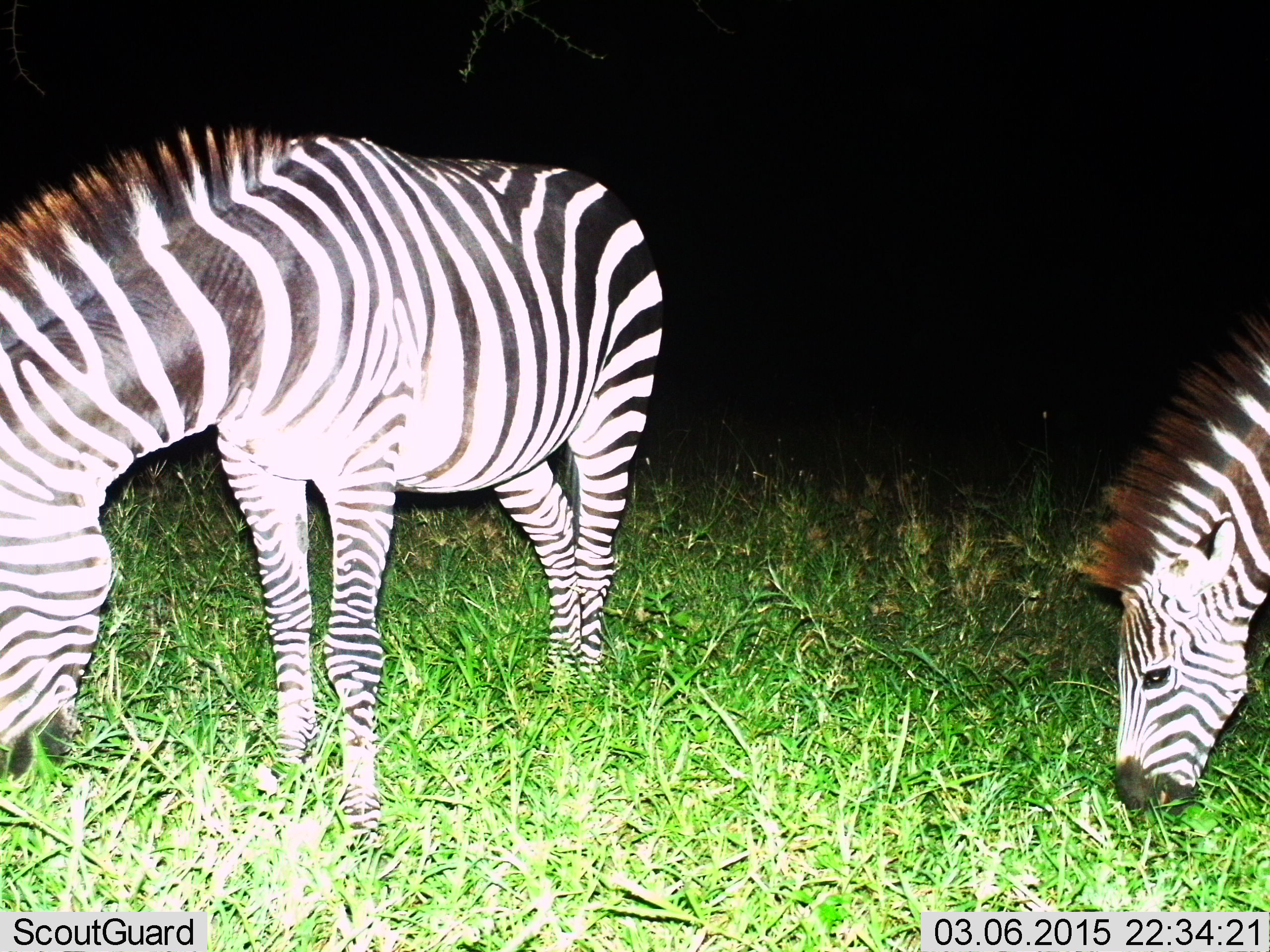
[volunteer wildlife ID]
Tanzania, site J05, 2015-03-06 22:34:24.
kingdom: Animalia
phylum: Chordata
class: Mammalia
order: Perissodactyla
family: Equidae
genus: Equus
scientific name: Equus quagga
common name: plains zebra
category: zebra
Zebra (plains zebra) (Equus quagga), count 2. Behavior (volunteer vote fractions): standing 10%, resting 0%, moving 0%, interacting 0%. Young present (vote fraction): 10%. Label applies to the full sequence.